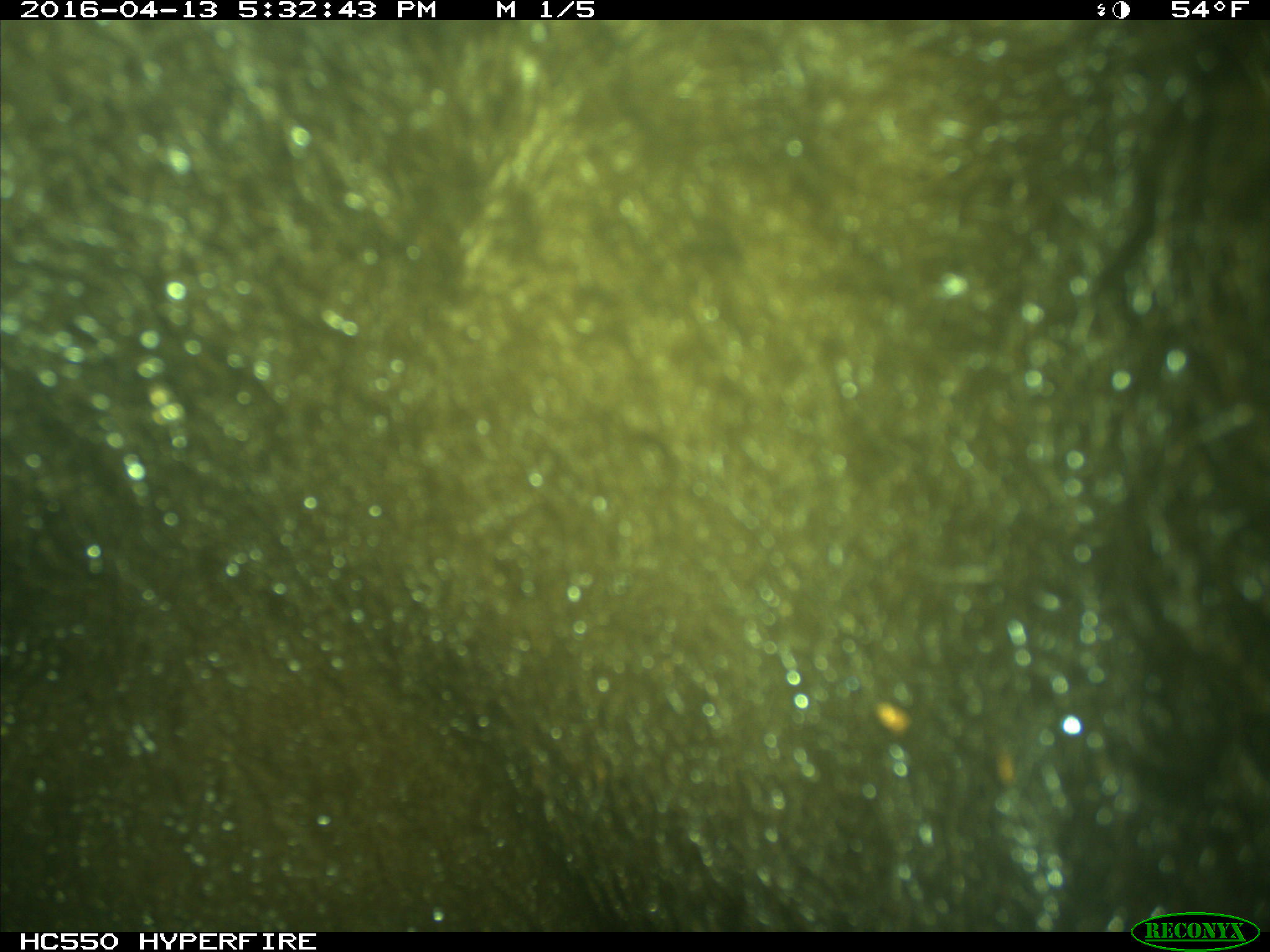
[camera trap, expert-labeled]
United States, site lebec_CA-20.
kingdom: Animalia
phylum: Chordata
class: Mammalia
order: Carnivora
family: Ursidae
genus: Ursus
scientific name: Ursus americanus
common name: american black bear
Ursus americanus (american black bear).